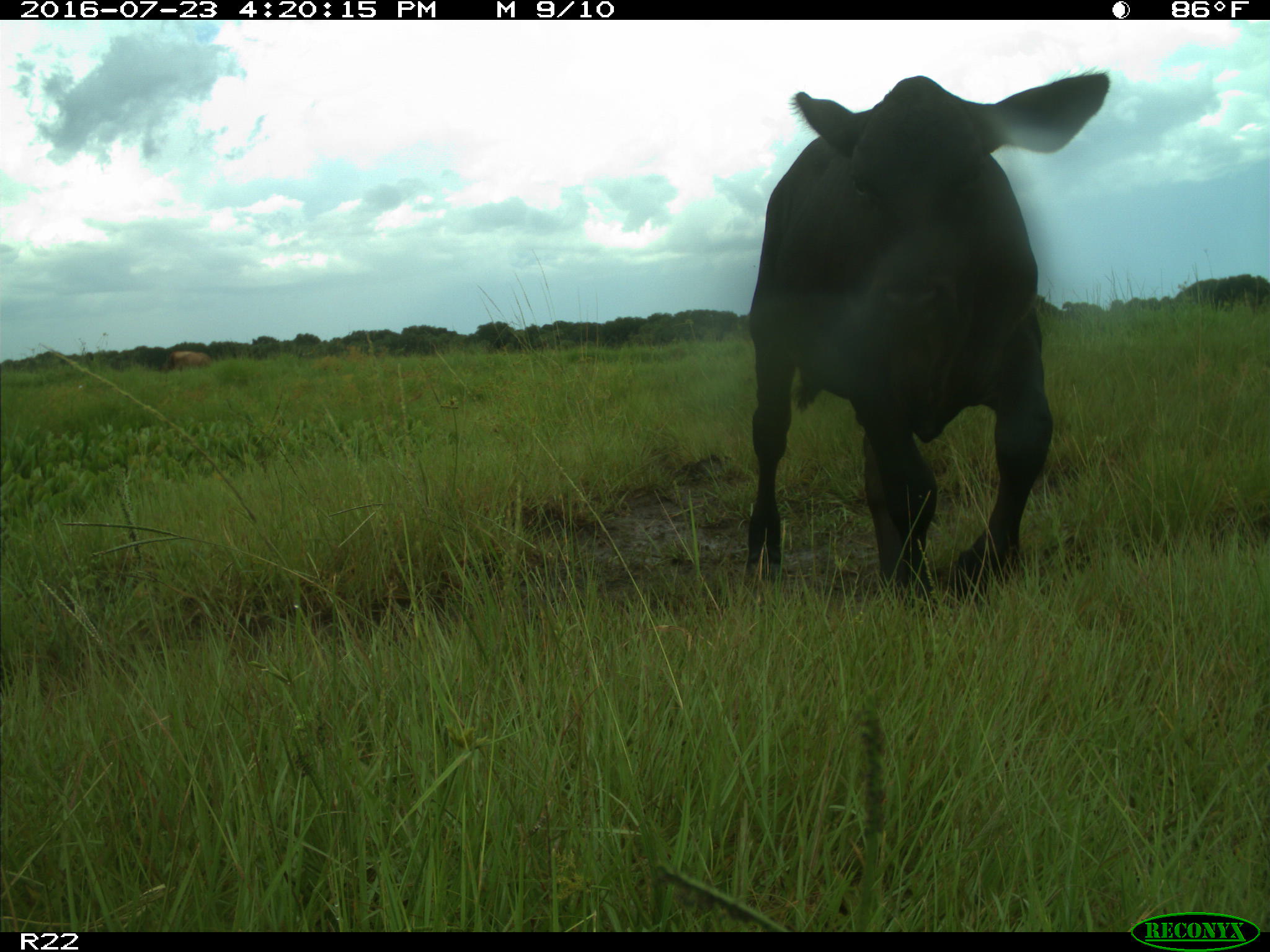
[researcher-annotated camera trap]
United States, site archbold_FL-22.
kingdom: Animalia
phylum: Chordata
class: Mammalia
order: Artiodactyla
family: Bovidae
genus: Bos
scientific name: Bos taurus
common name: domestic cow